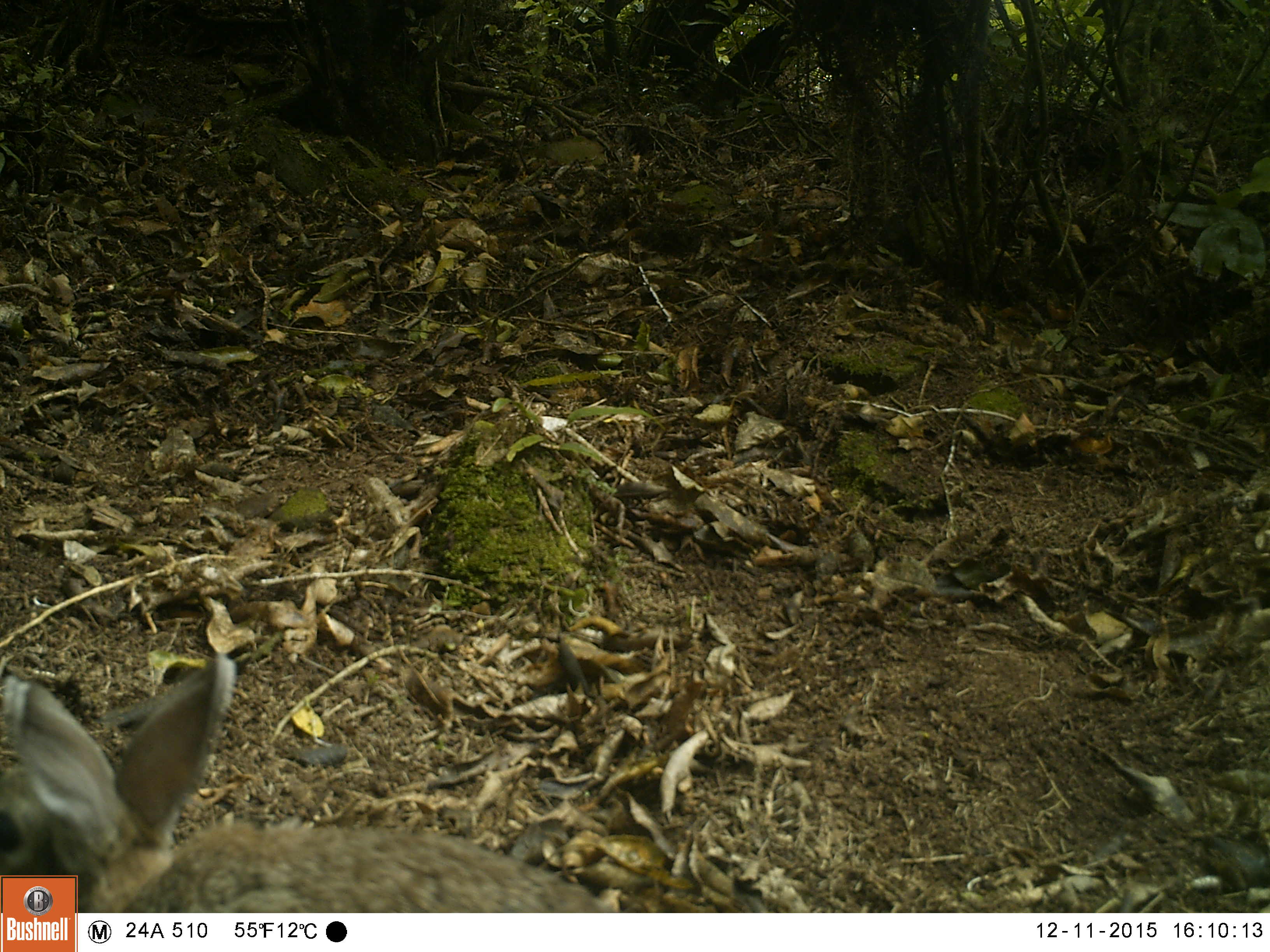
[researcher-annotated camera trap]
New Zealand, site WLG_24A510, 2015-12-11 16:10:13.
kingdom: Animalia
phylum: Chordata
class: Mammalia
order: Lagomorpha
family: Leporidae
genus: Oryctolagus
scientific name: Oryctolagus cuniculus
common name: european rabbit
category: rabbit